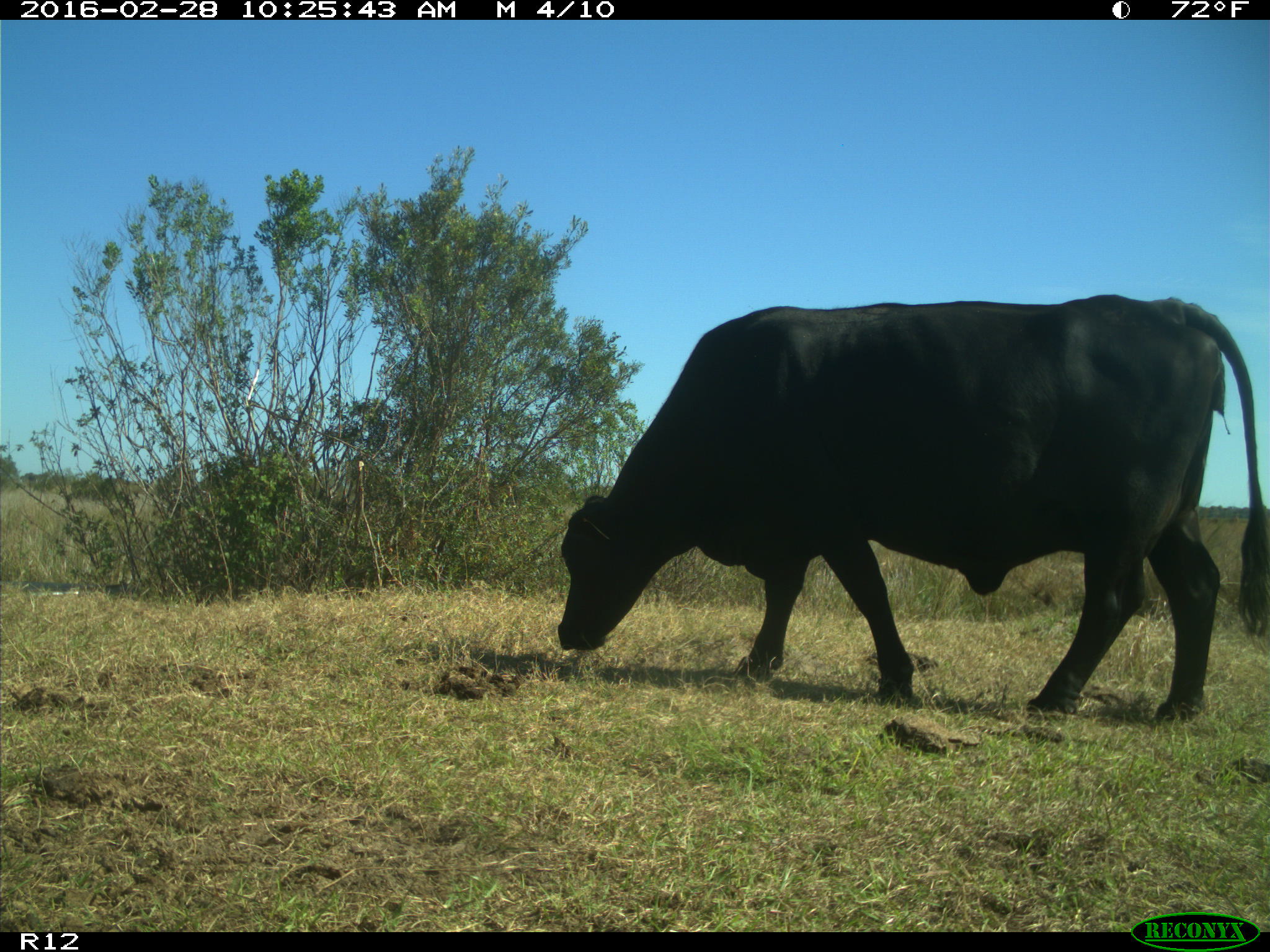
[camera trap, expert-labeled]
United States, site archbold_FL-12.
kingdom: Animalia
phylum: Chordata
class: Mammalia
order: Artiodactyla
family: Bovidae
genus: Bos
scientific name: Bos taurus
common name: domestic cow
Bos taurus (domestic cow).